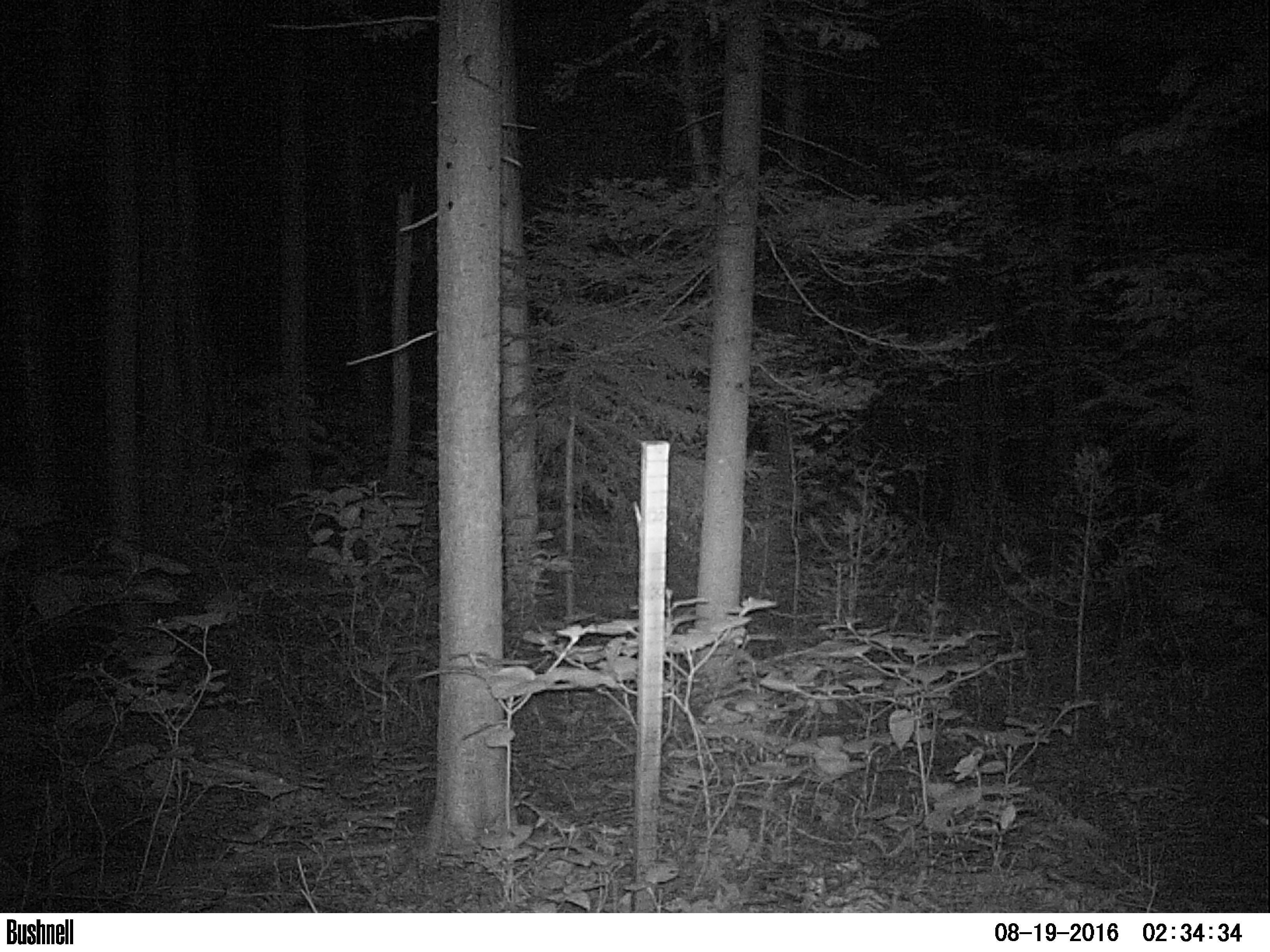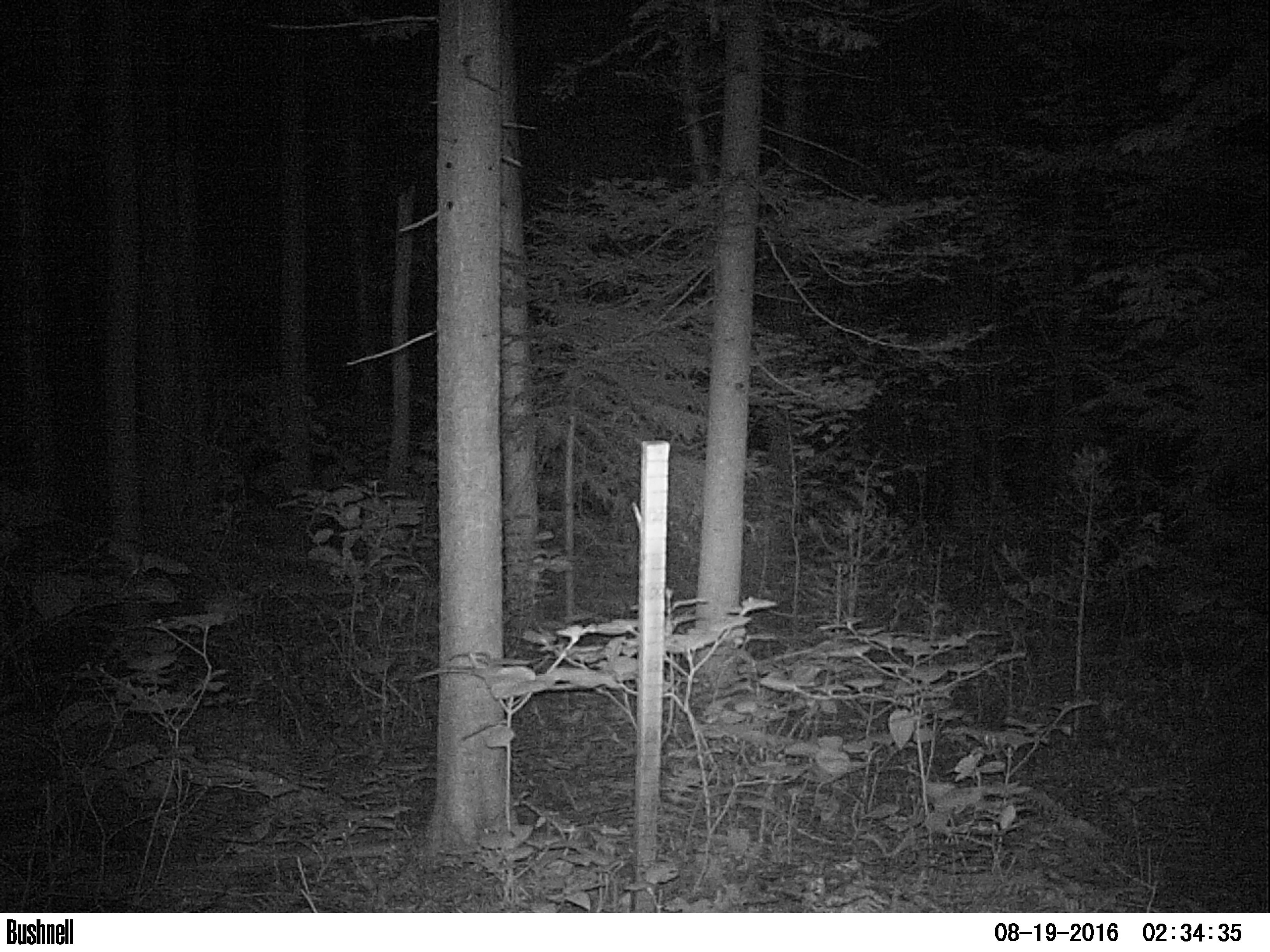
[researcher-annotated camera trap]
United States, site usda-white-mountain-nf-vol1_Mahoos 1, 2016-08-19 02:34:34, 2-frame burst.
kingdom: Animalia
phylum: Chordata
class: Mammalia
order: Artiodactyla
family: Cervidae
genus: Odocoileus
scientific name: Odocoileus virginianus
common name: white-tailed deer